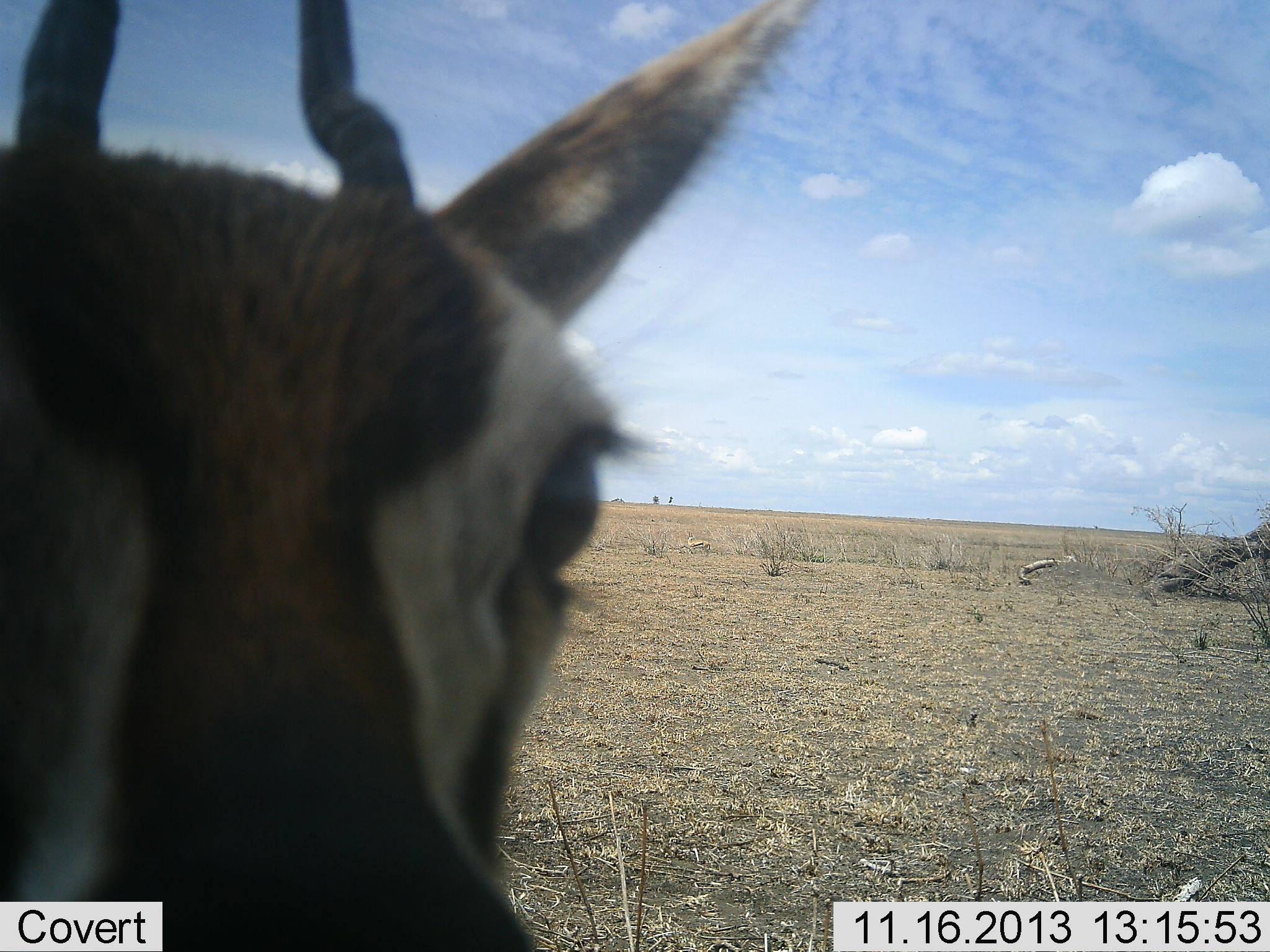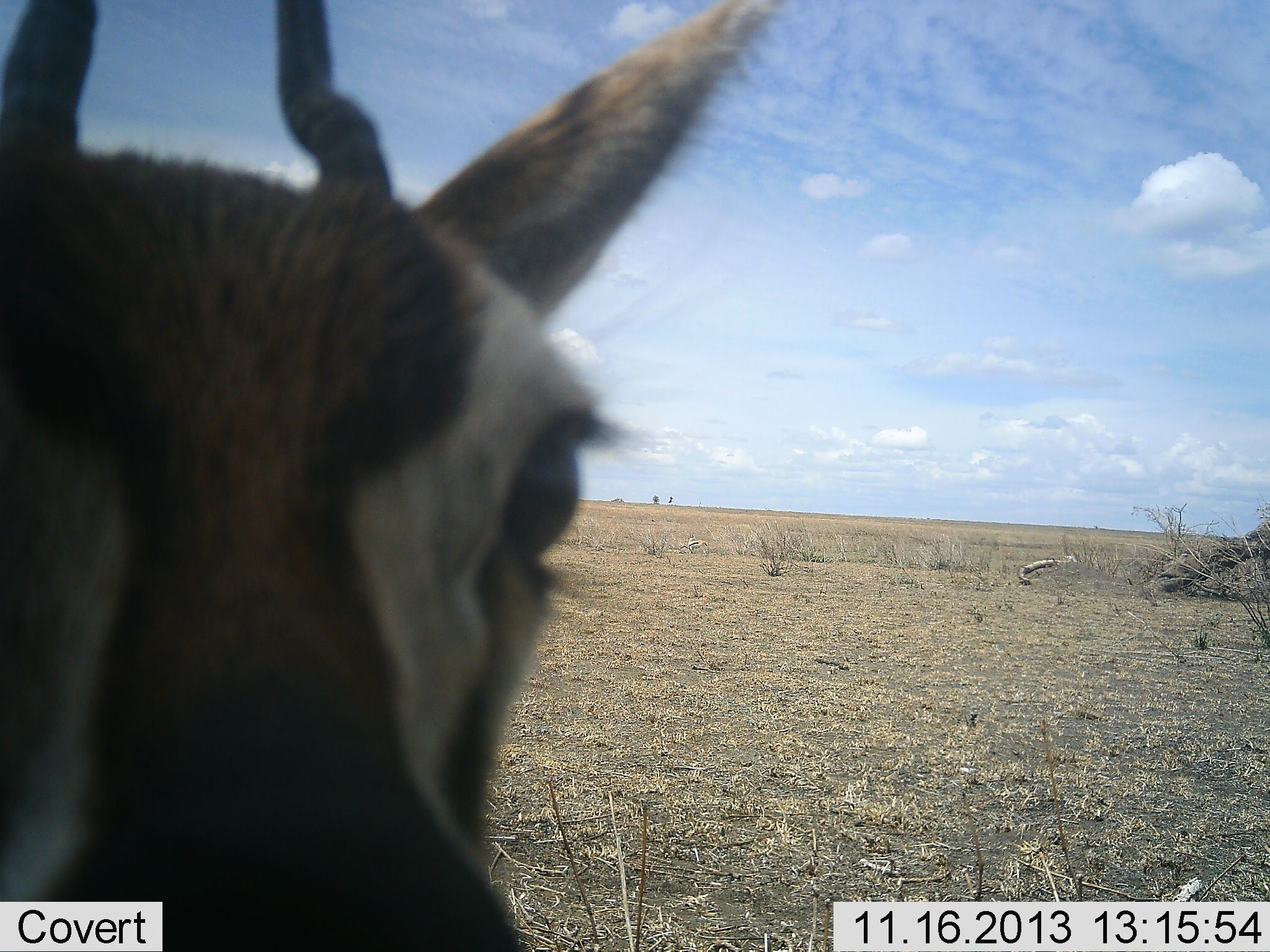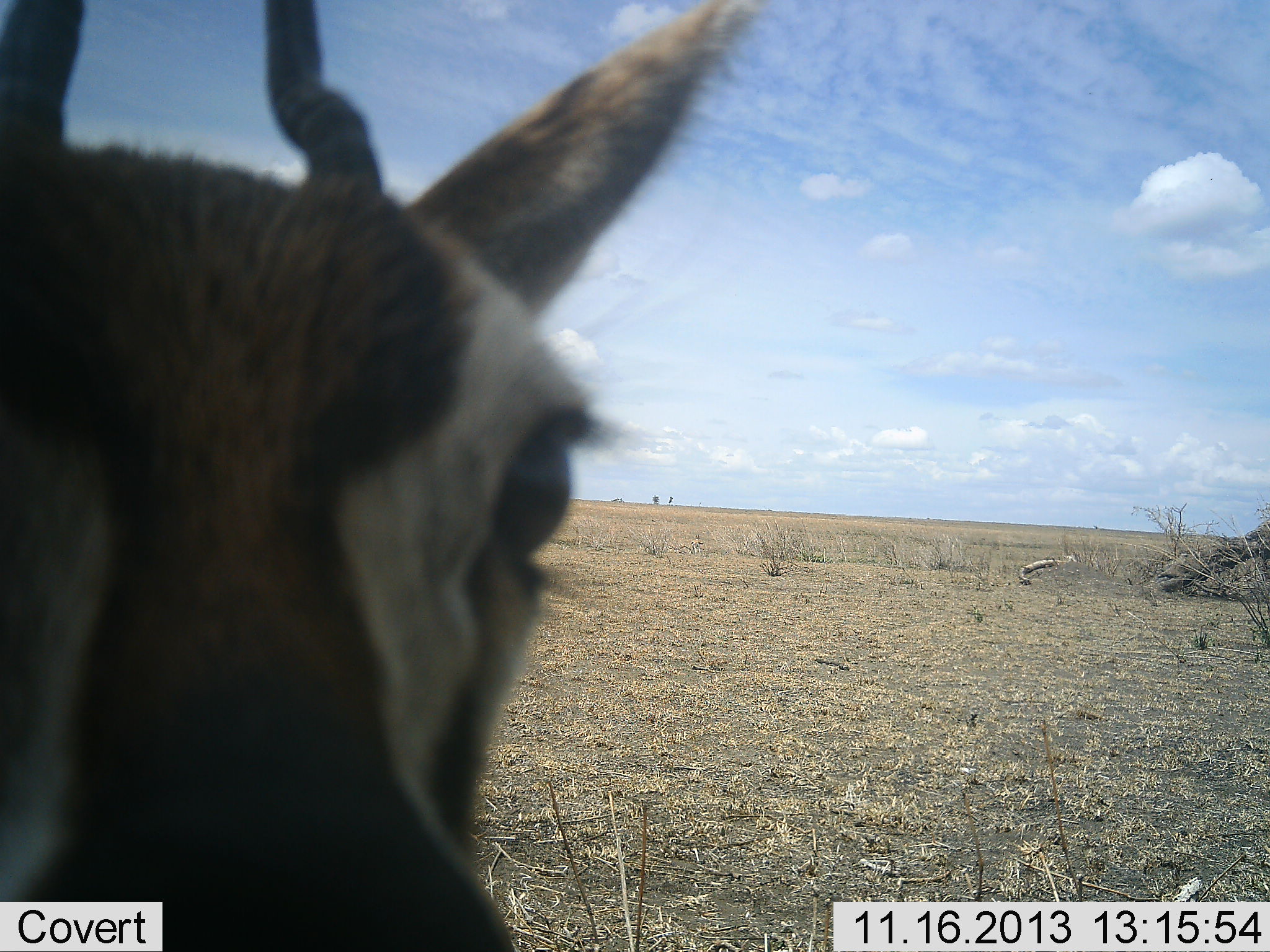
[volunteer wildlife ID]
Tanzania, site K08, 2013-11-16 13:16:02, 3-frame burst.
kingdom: Animalia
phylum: Chordata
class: Mammalia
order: Artiodactyla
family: Bovidae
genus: Eudorcas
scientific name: Eudorcas thomsonii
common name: thomson's gazelle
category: gazellethomsons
Gazellethomsons (thomson's gazelle) (Eudorcas thomsonii), count 1. Behavior (volunteer vote fractions): standing 90%, resting 0%, moving 20%, interacting 20%. Young present (vote fraction): 0%. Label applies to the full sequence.